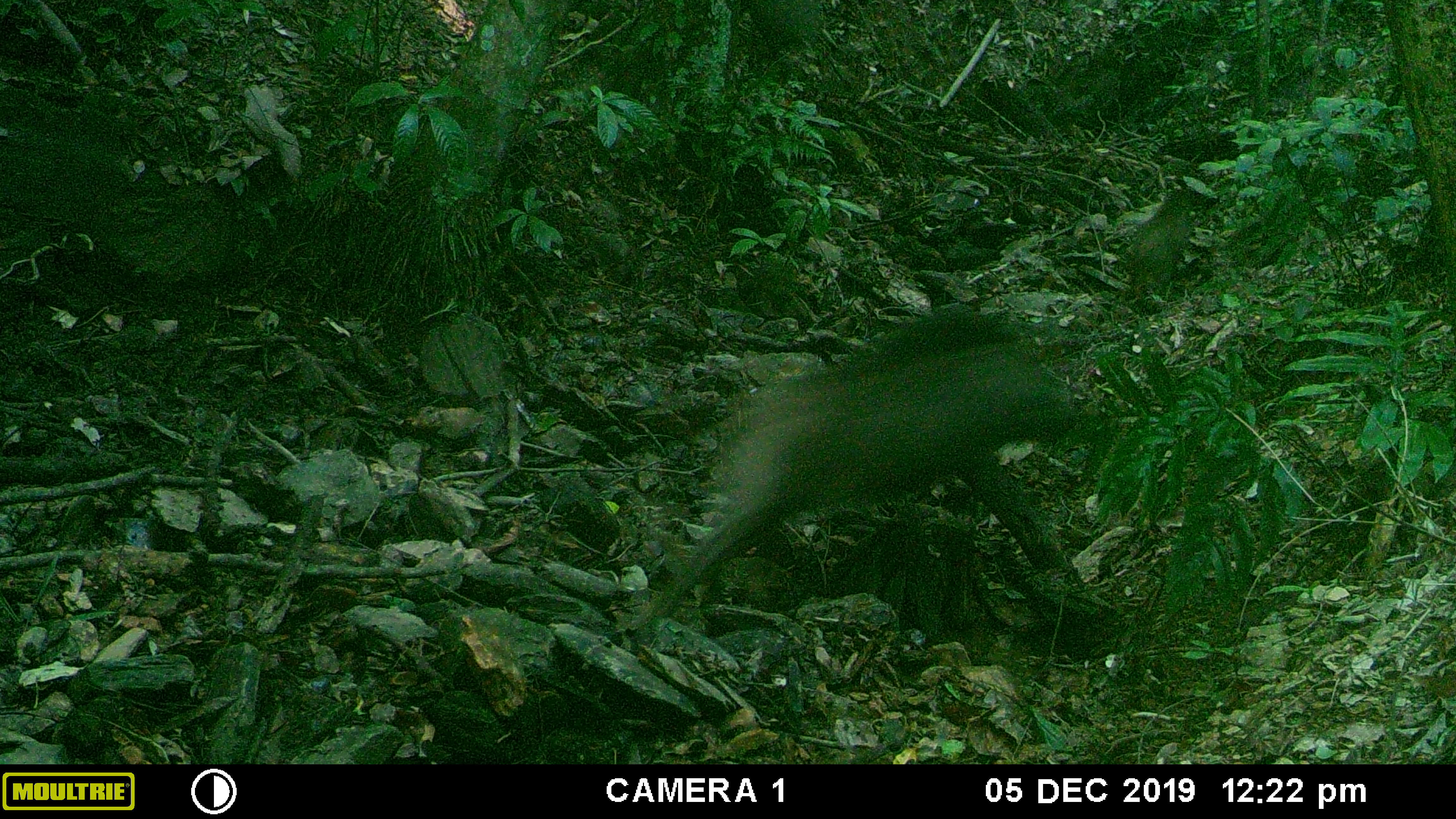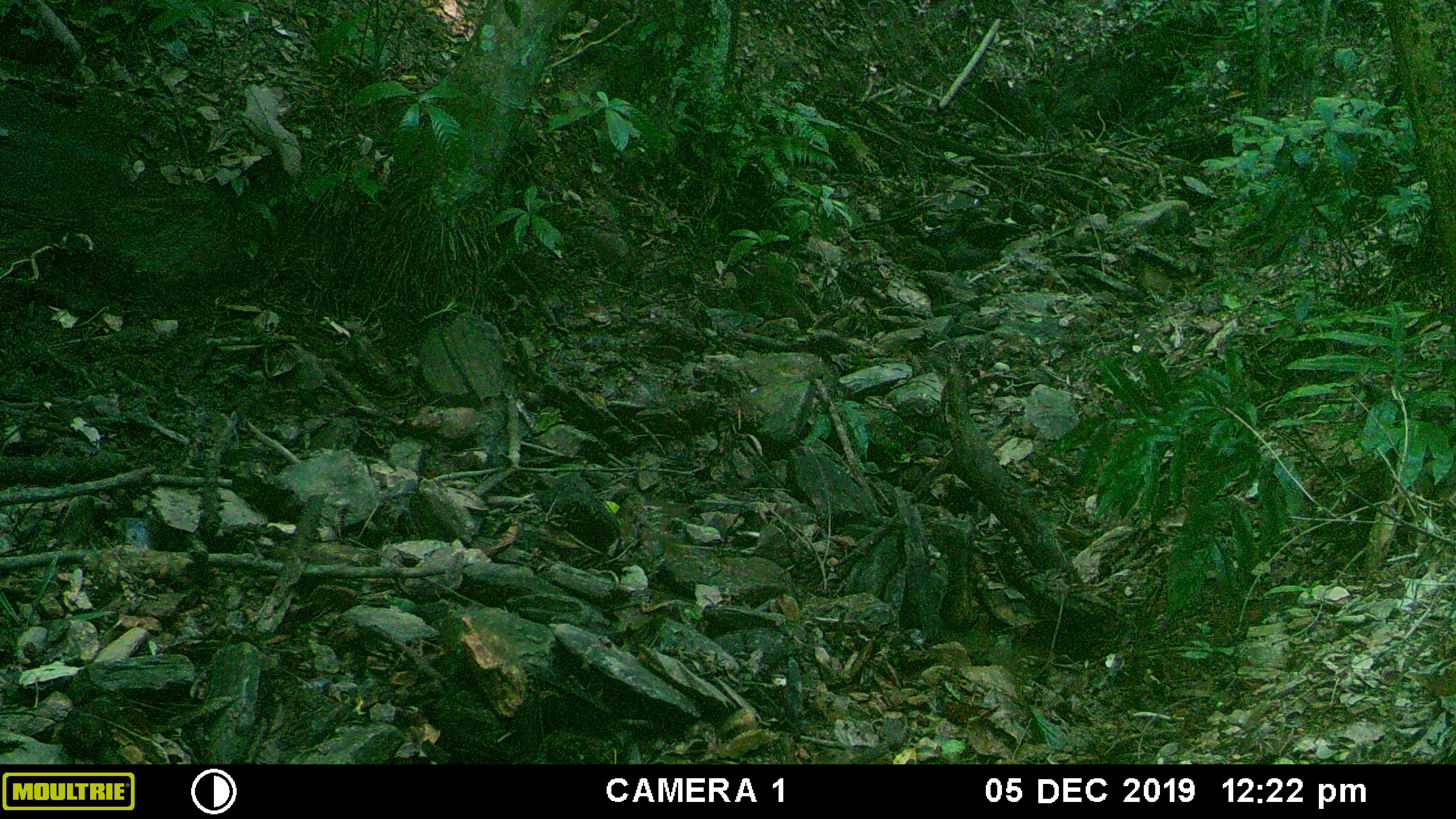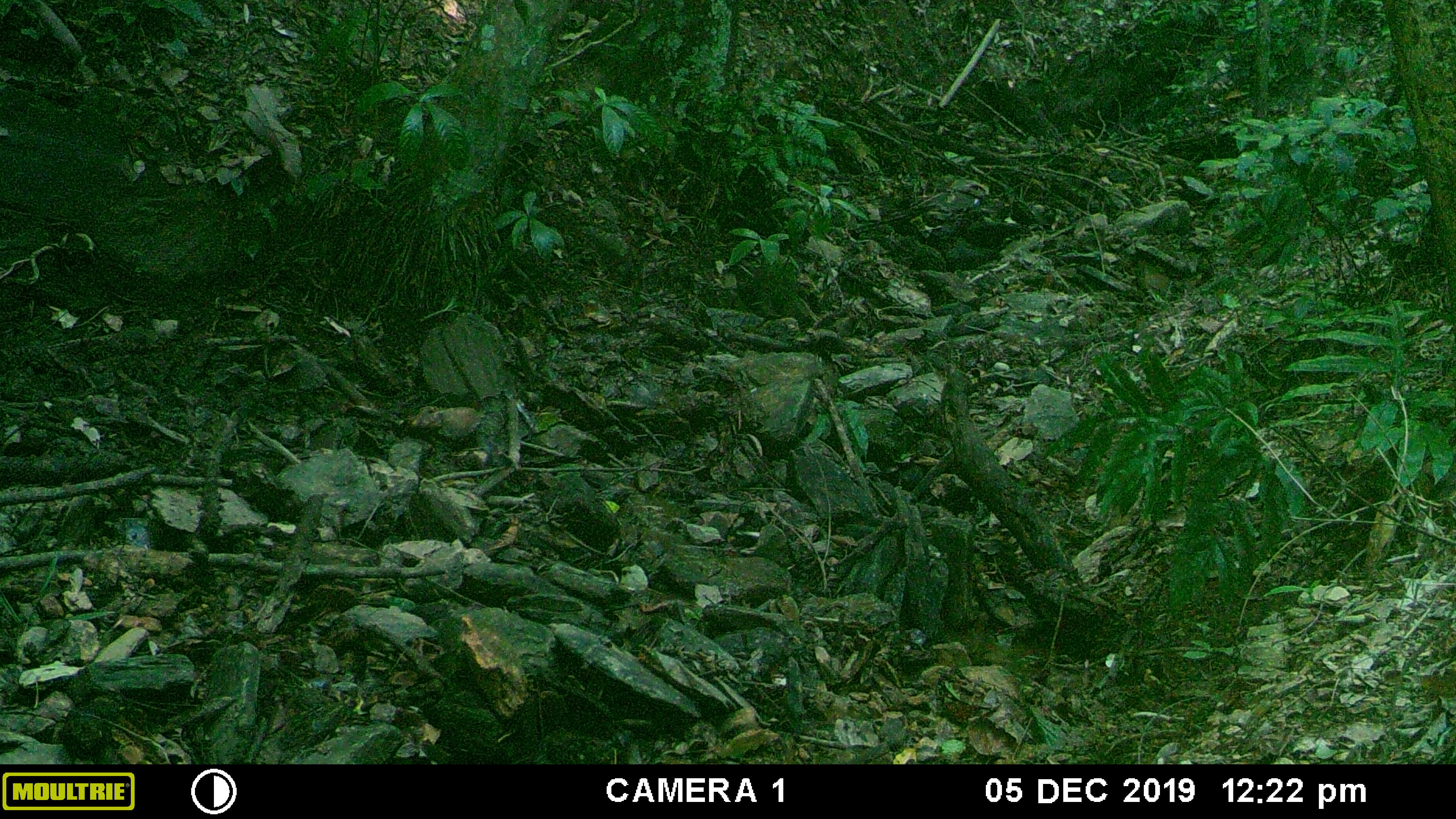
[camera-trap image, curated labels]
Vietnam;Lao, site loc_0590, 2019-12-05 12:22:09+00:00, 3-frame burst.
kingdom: Animalia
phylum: Chordata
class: Mammalia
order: Artiodactyla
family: Suidae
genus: Sus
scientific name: Sus scrofa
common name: eurasian wild pig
Eurasian wild pig (Sus scrofa). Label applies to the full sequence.